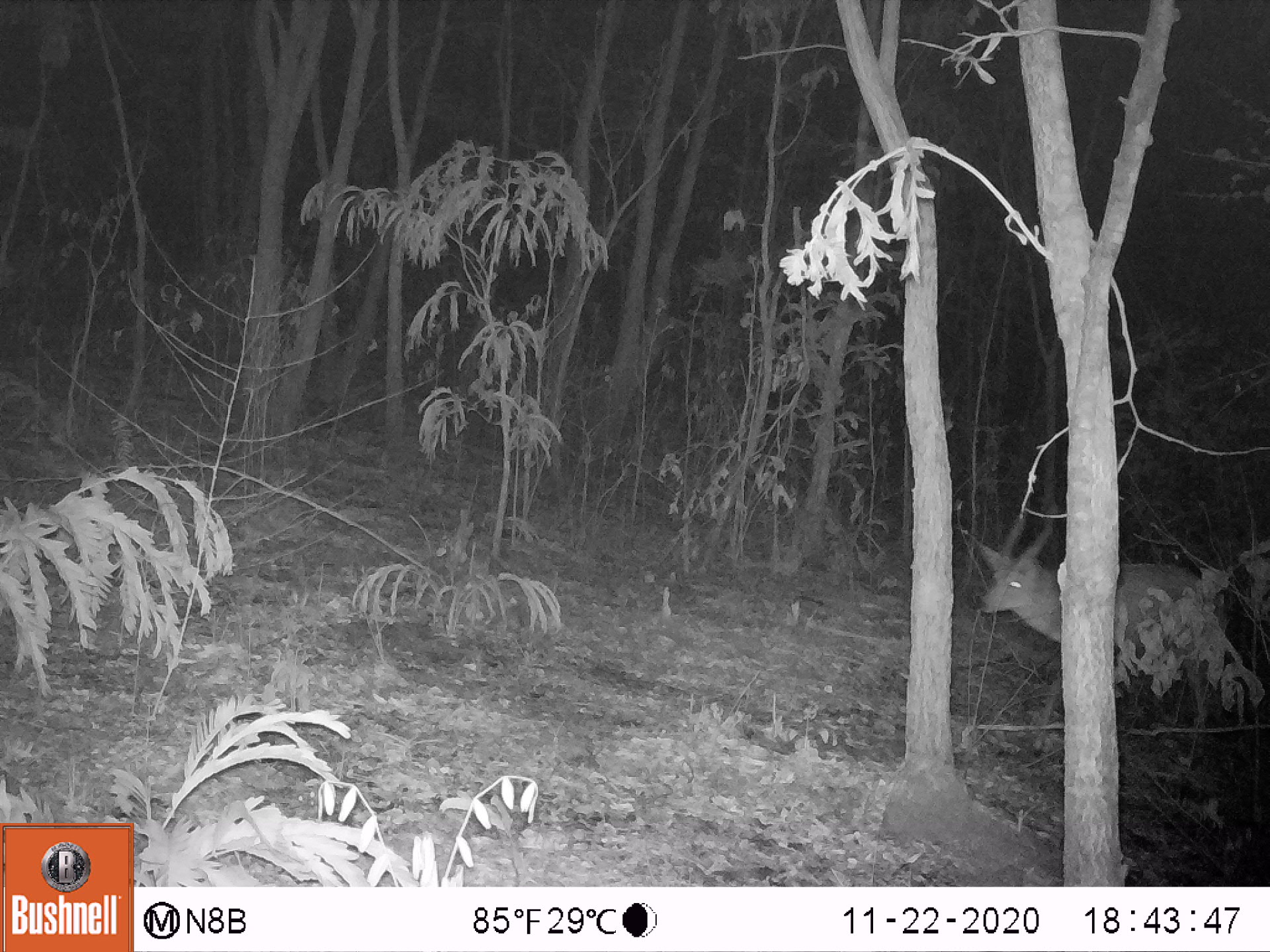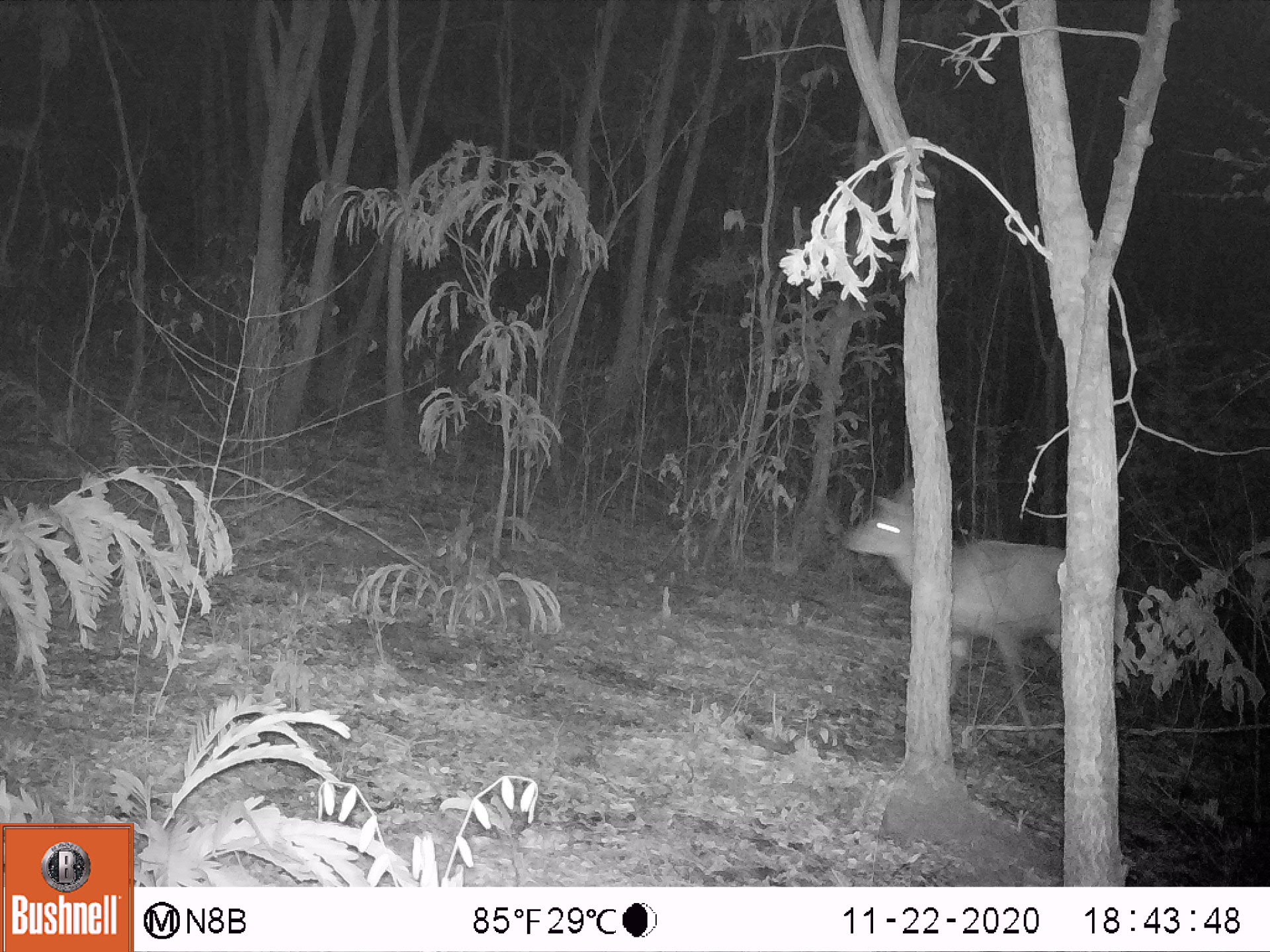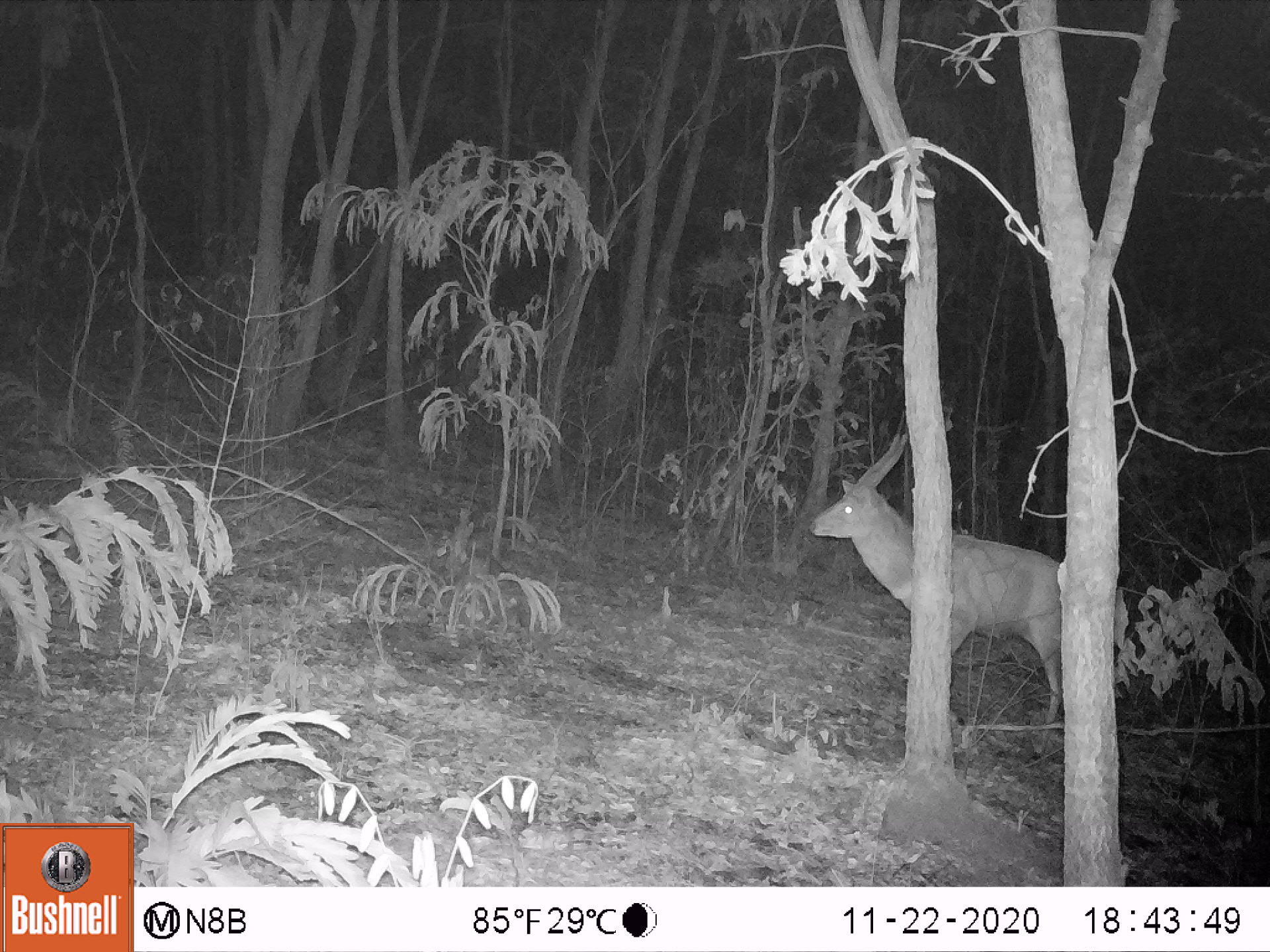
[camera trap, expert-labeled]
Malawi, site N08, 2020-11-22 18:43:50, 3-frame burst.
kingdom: Animalia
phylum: Chordata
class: Mammalia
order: Artiodactyla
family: Bovidae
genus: Tragelaphus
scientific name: Tragelaphus sylvaticus sylvaticus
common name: cape bushbuck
Cape bushbuck (Tragelaphus sylvaticus sylvaticus), count 1.